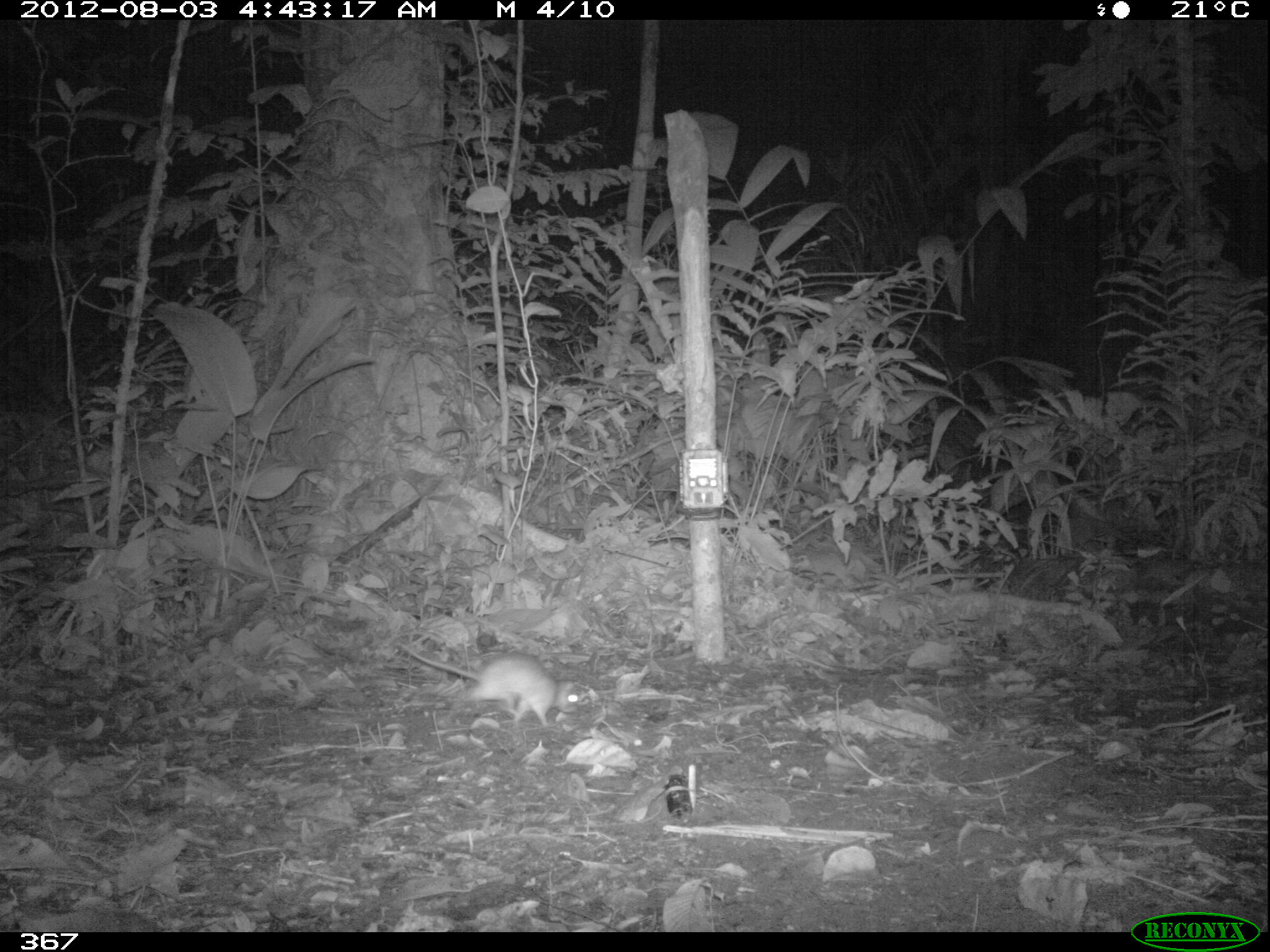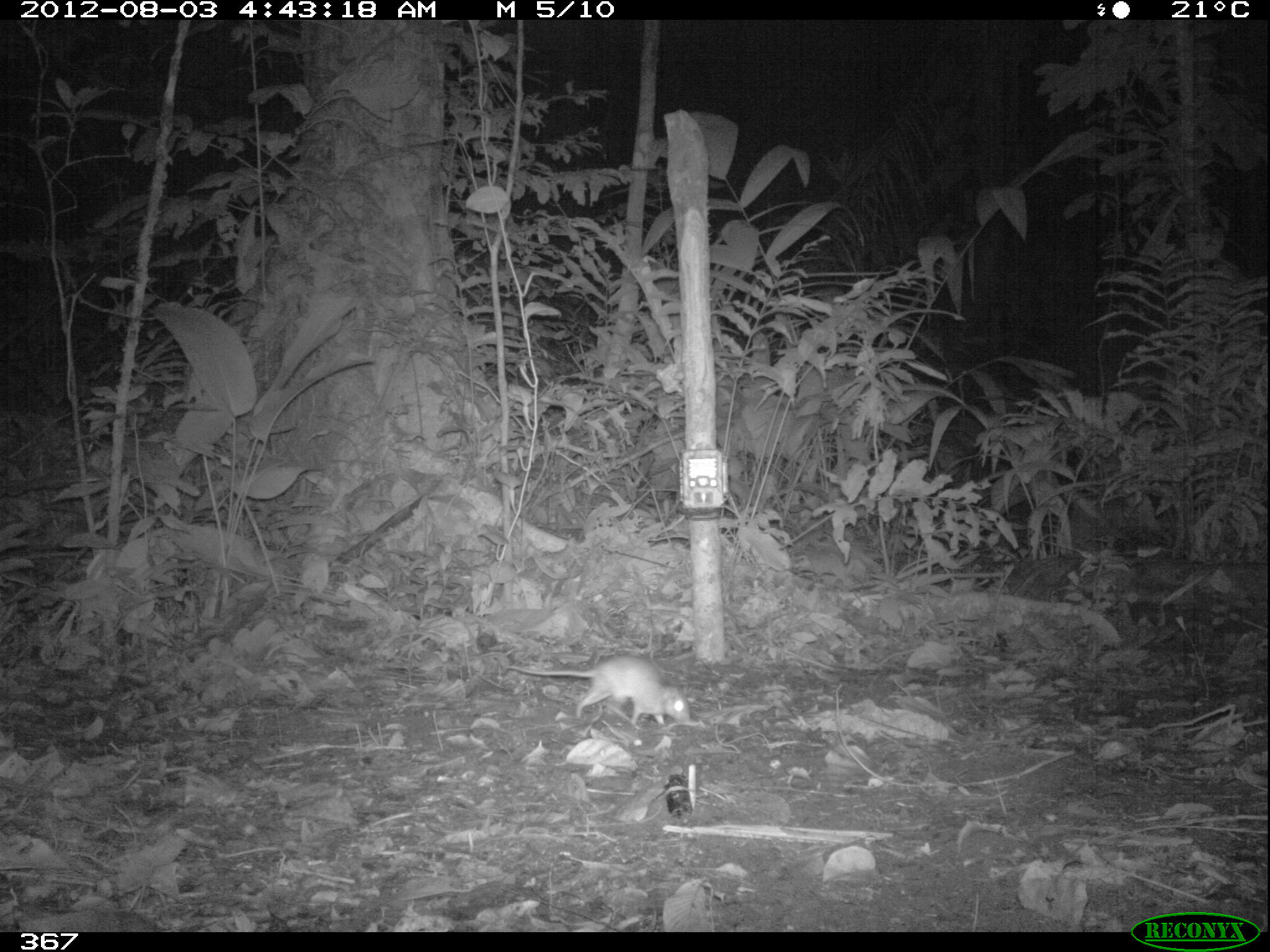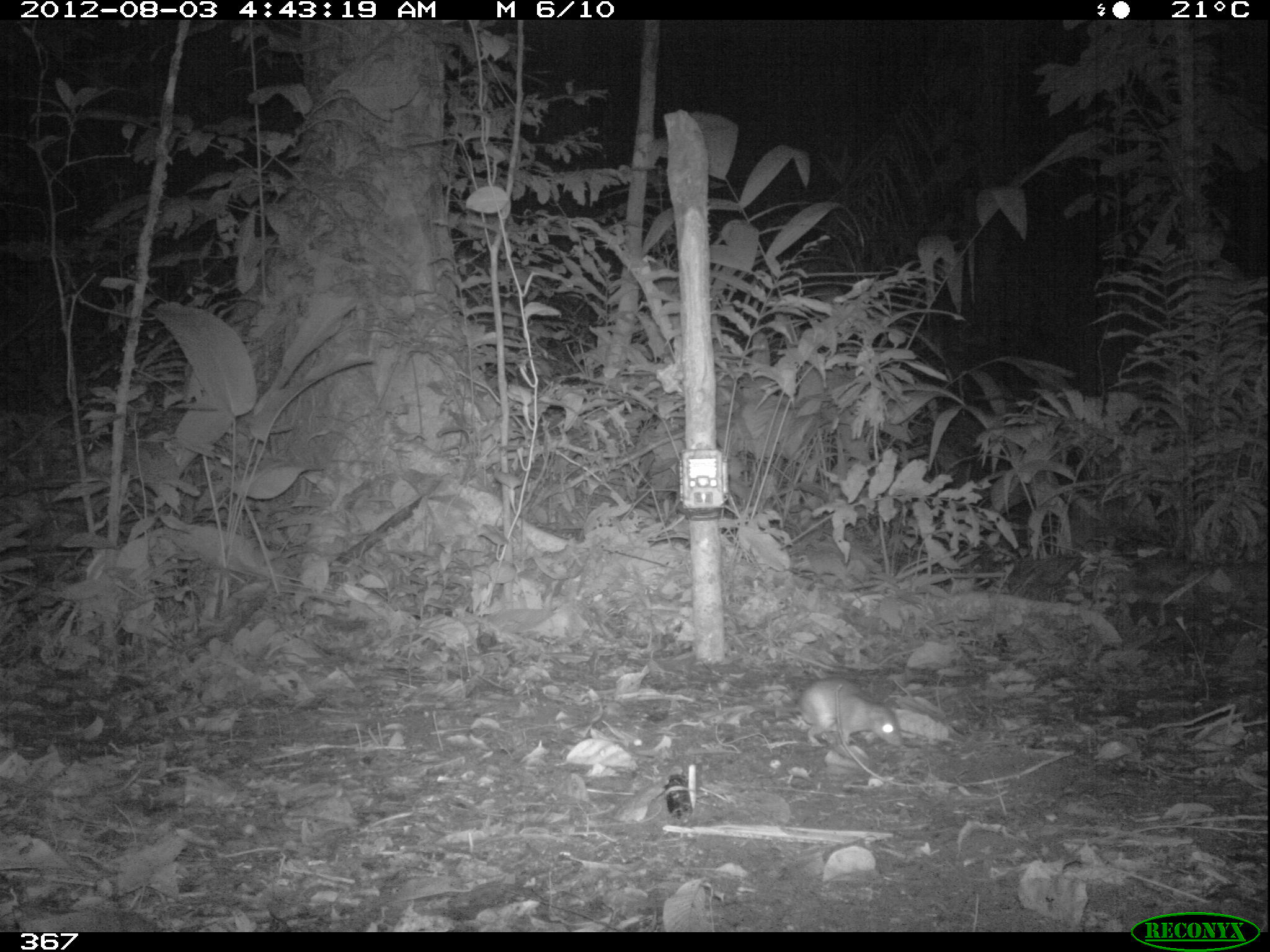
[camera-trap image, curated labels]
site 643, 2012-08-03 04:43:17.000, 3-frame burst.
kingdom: Animalia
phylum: Chordata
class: Mammalia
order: Rodentia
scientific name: Rodentia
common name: rodents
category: unknown rodent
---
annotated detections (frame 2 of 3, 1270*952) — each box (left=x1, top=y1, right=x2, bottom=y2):
unknown rodent: (left=503, top=653, right=691, bottom=731)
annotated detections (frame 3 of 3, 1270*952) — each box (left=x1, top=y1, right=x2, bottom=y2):
unknown rodent: (left=717, top=677, right=903, bottom=749)